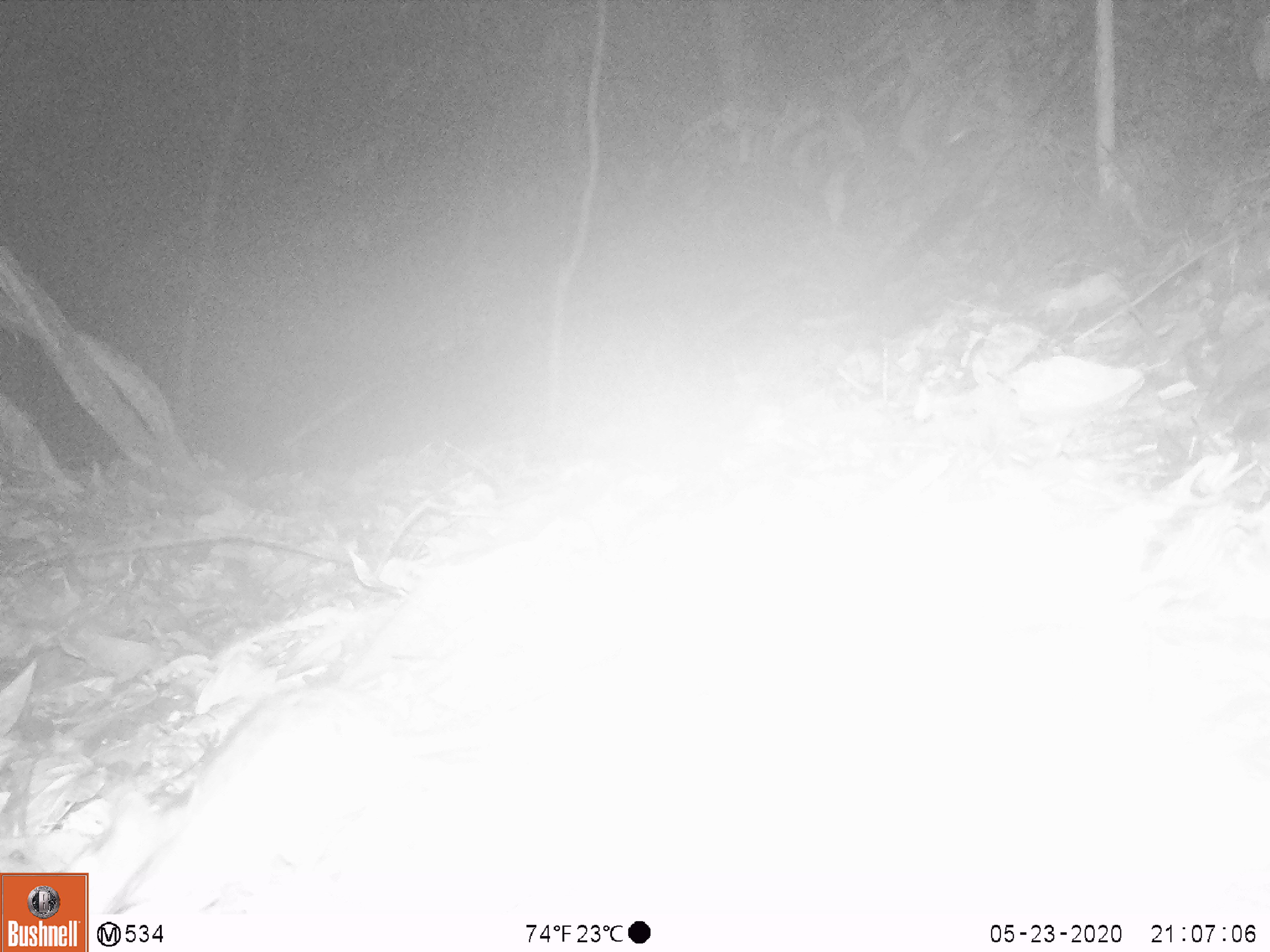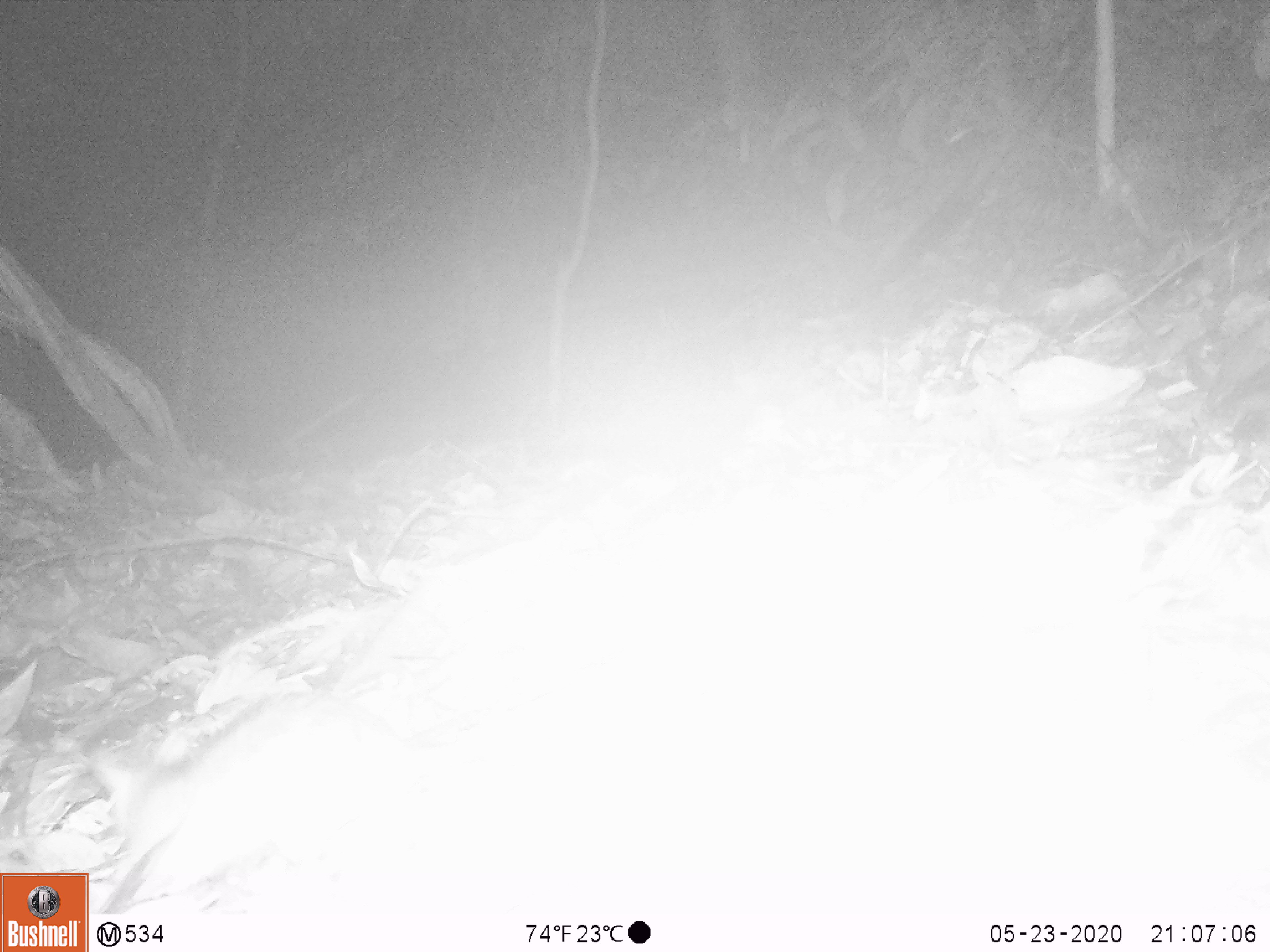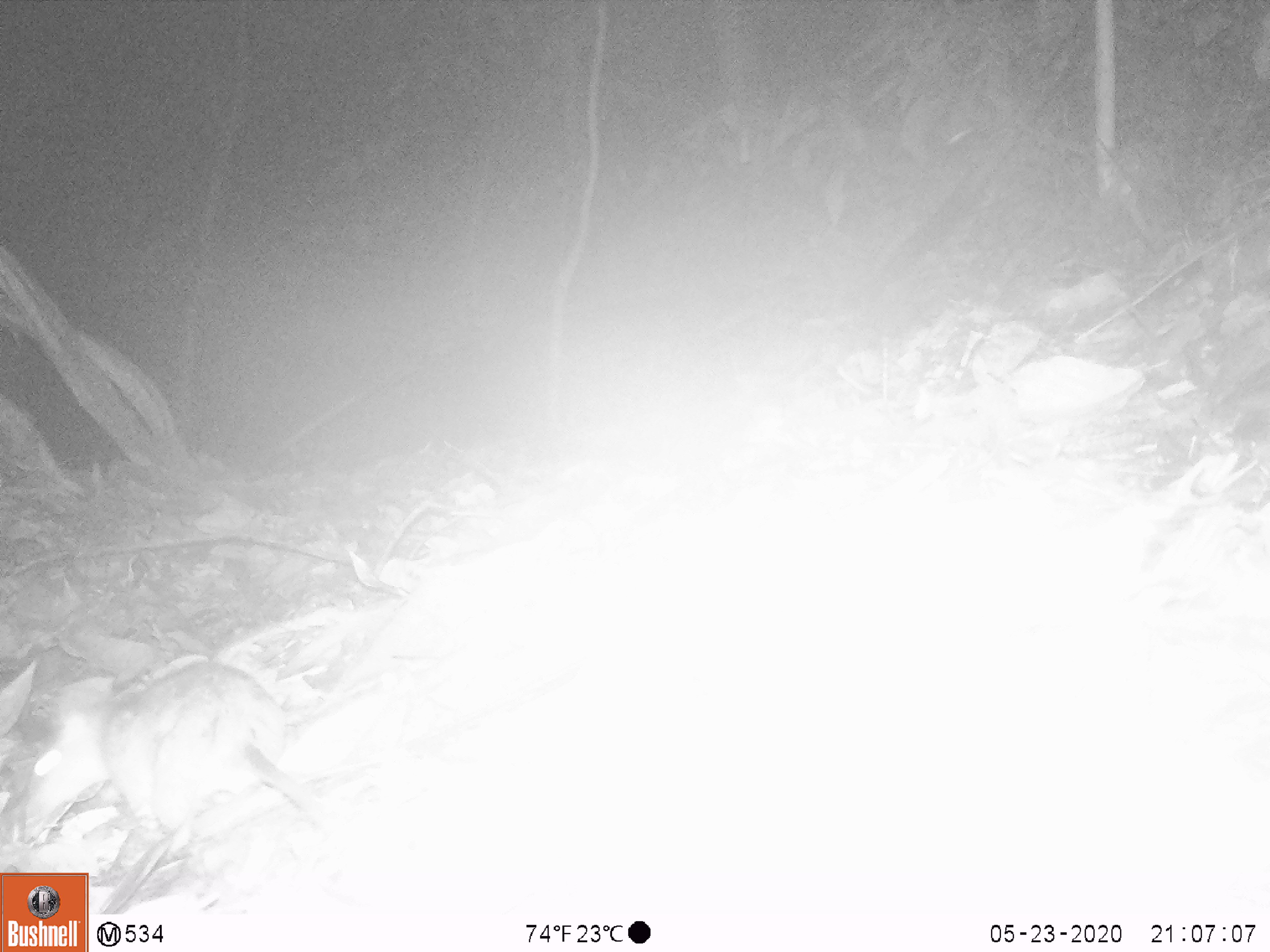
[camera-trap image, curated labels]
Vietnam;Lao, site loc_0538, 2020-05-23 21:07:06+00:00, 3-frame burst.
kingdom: Animalia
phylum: Chordata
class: Mammalia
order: Rodentia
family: Muridae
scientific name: Muridae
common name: old-world mice and rats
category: unidentified murid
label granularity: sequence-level